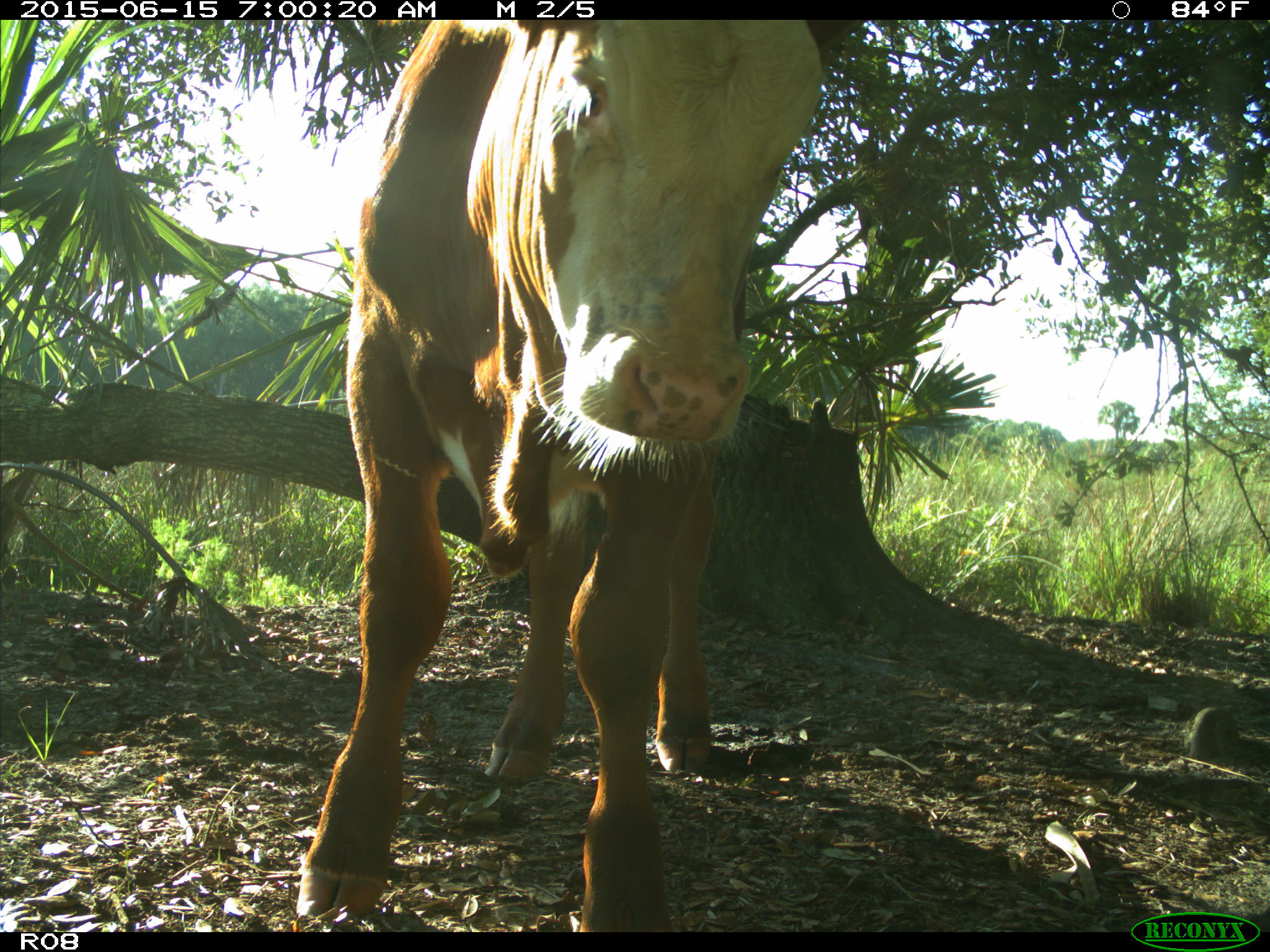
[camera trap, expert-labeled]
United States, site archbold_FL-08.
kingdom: Animalia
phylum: Chordata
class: Mammalia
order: Artiodactyla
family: Bovidae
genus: Bos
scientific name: Bos taurus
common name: domestic cow